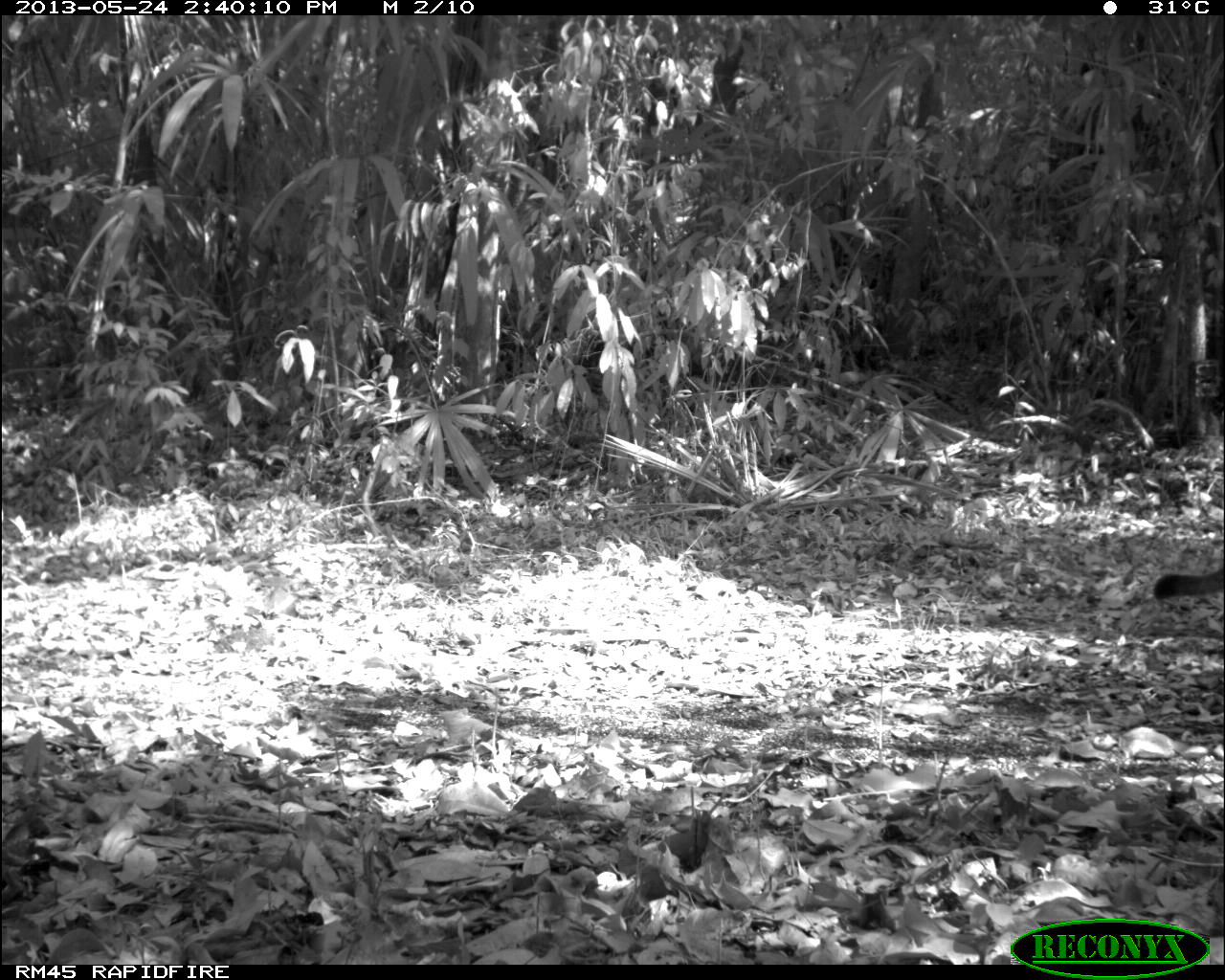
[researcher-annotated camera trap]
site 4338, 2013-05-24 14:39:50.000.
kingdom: Animalia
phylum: Chordata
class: Mammalia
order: Carnivora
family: Felidae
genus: Puma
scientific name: Puma concolor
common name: mountain lion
Puma concolor (mountain lion), count 1.